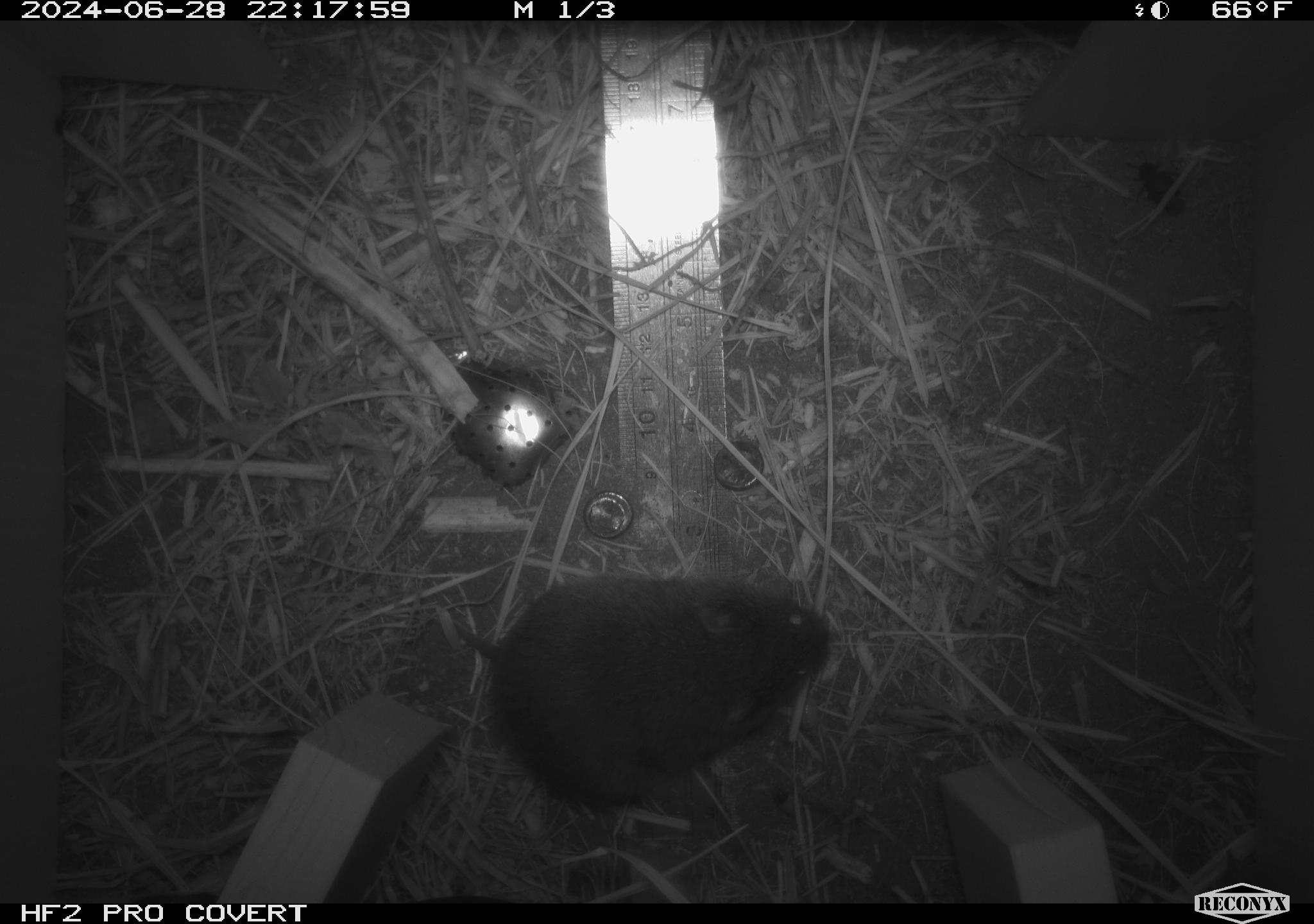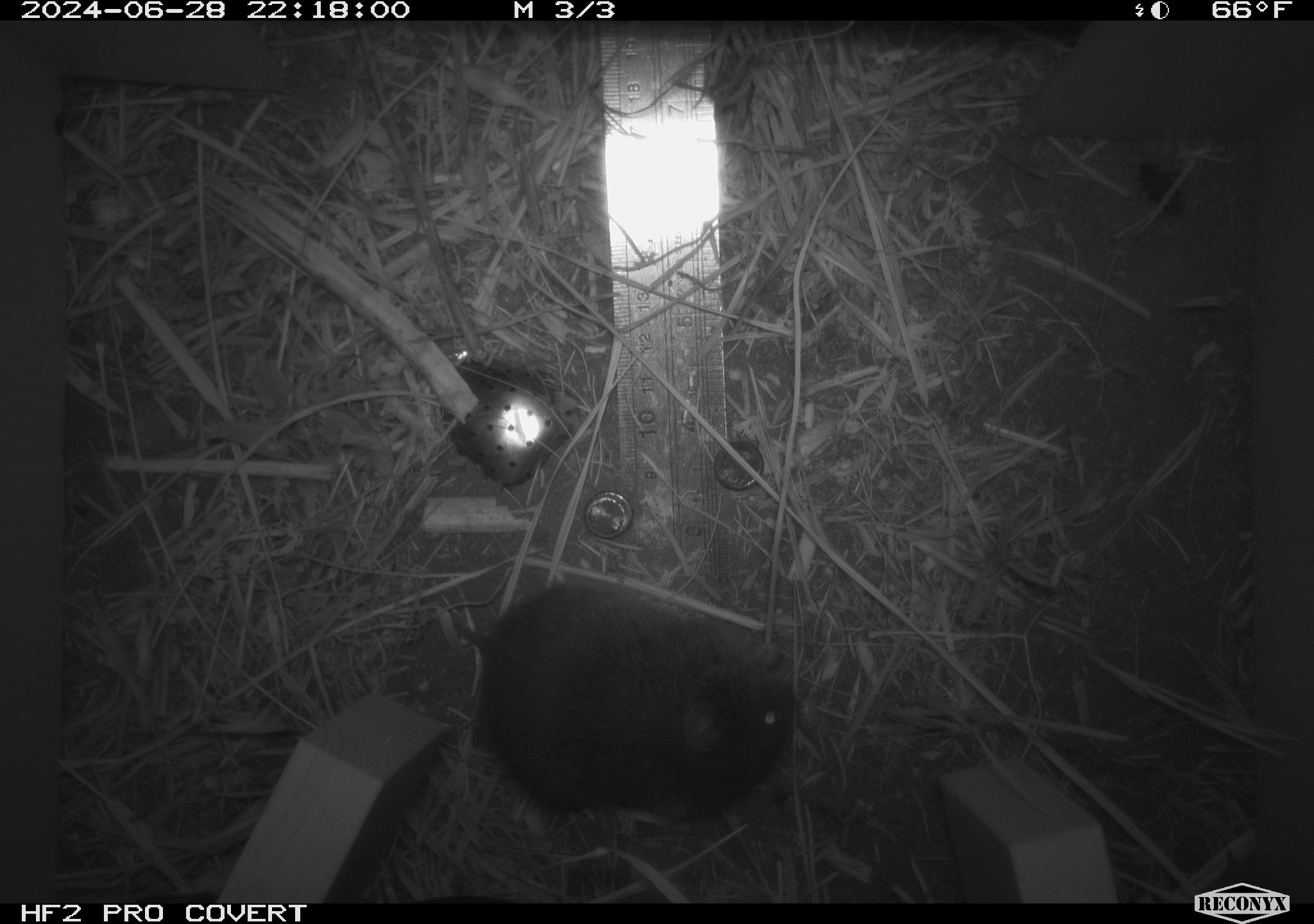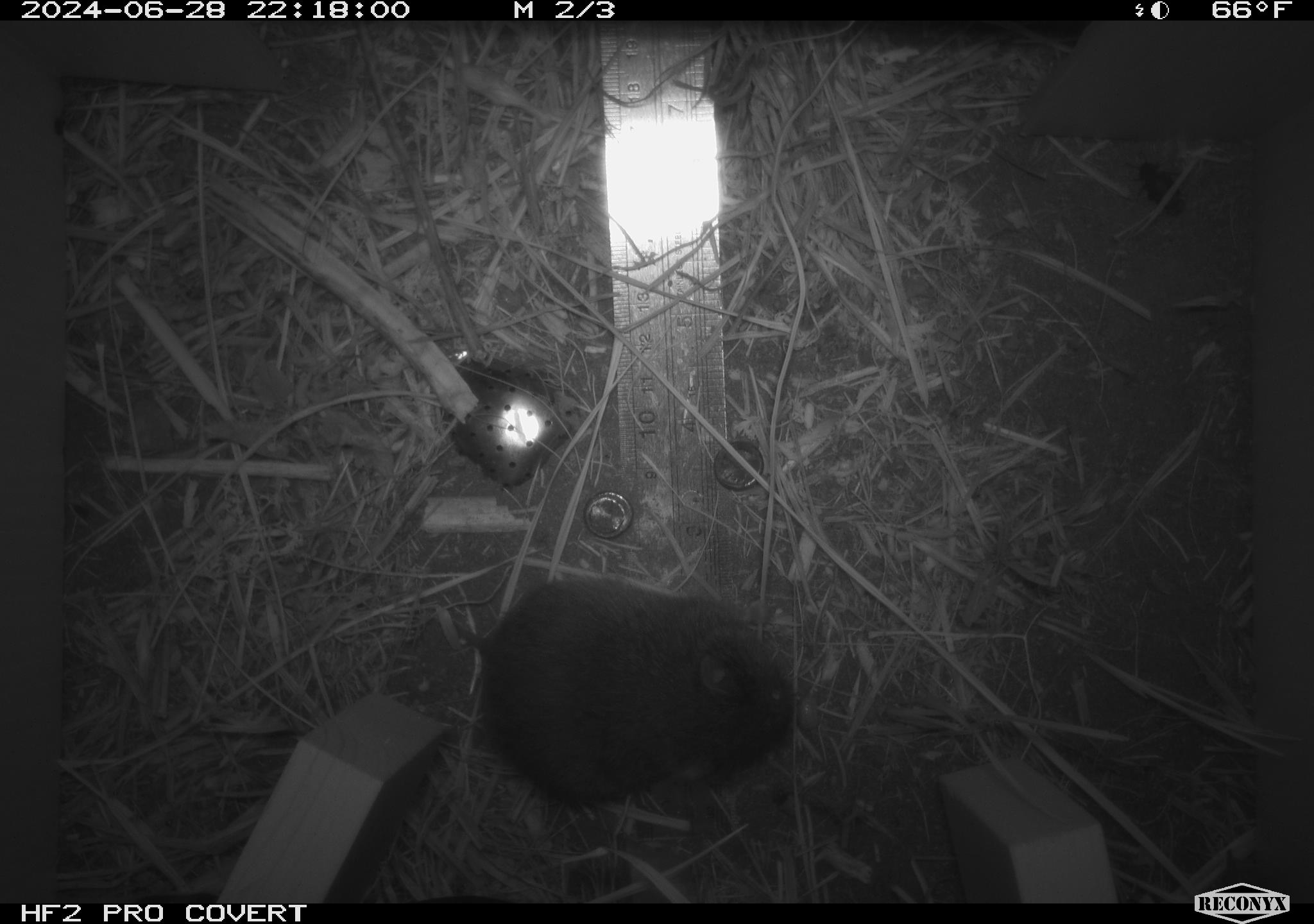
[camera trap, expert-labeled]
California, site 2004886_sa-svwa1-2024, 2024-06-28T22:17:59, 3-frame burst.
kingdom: Animalia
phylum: Chordata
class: Mammalia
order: Rodentia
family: Cricetidae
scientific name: Arvicolinae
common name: voles, lemmings, and muskrats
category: arvicolinae subfamily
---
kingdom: Animalia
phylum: Arthropoda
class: Insecta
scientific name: Insecta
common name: insect